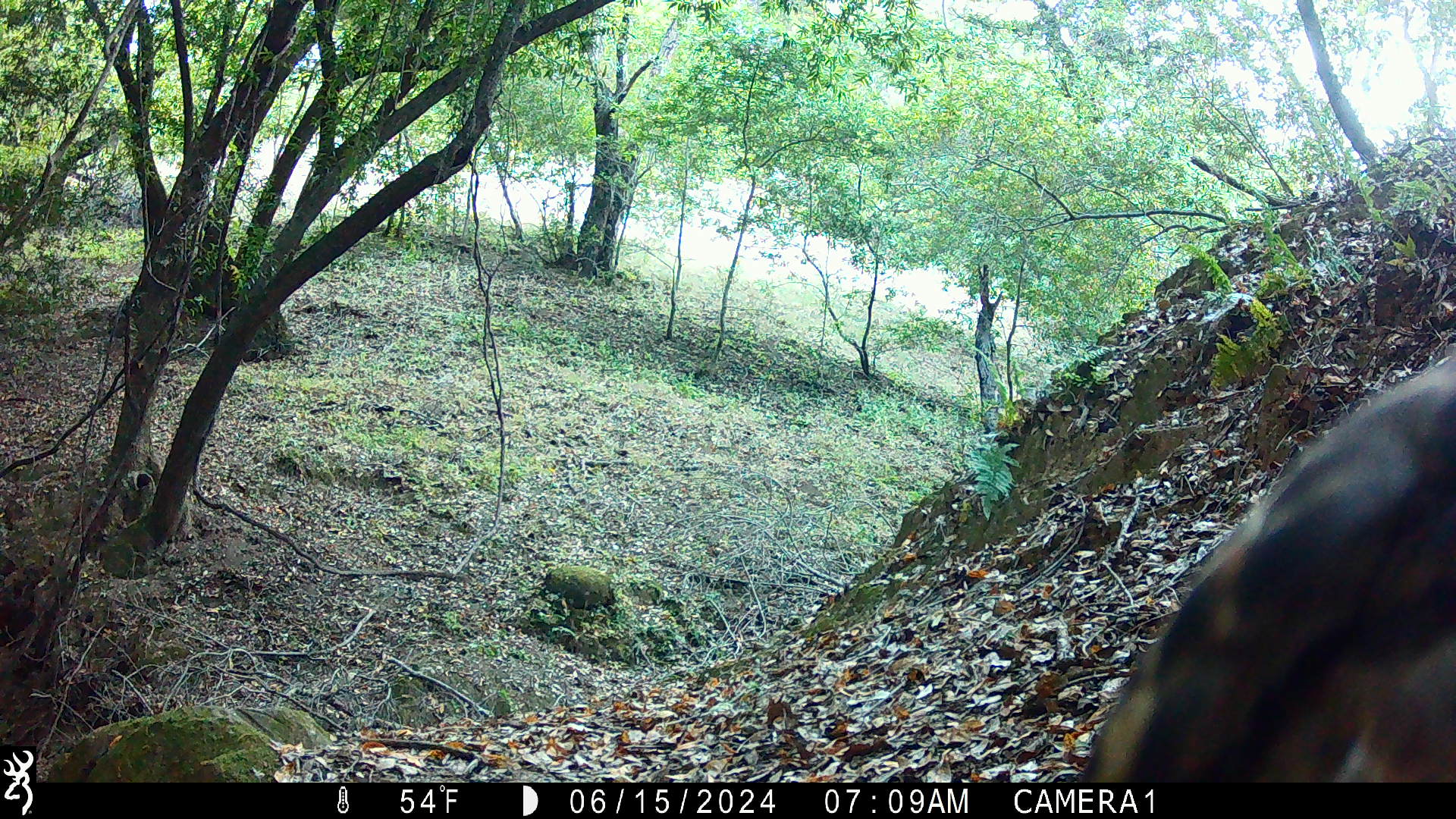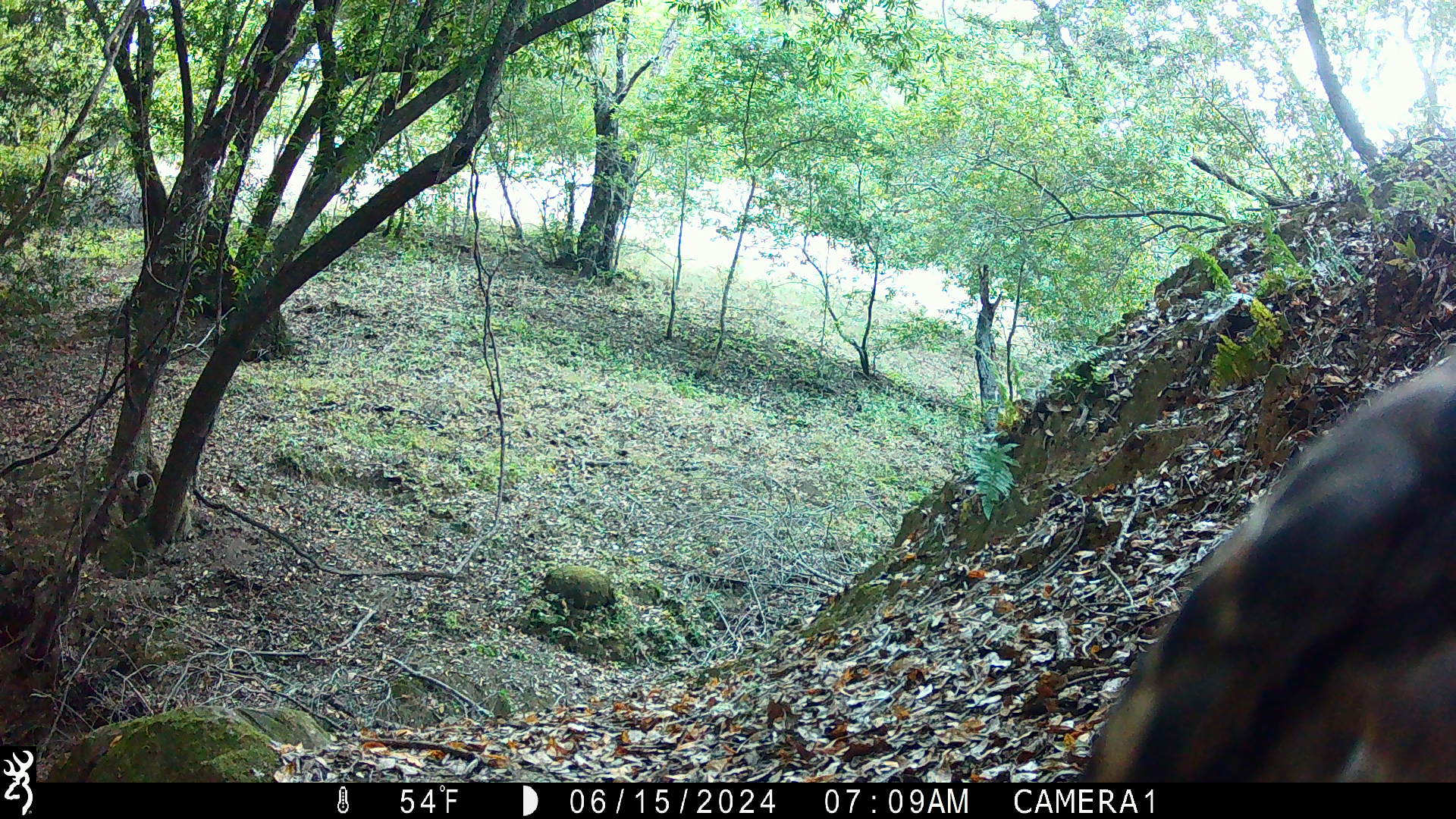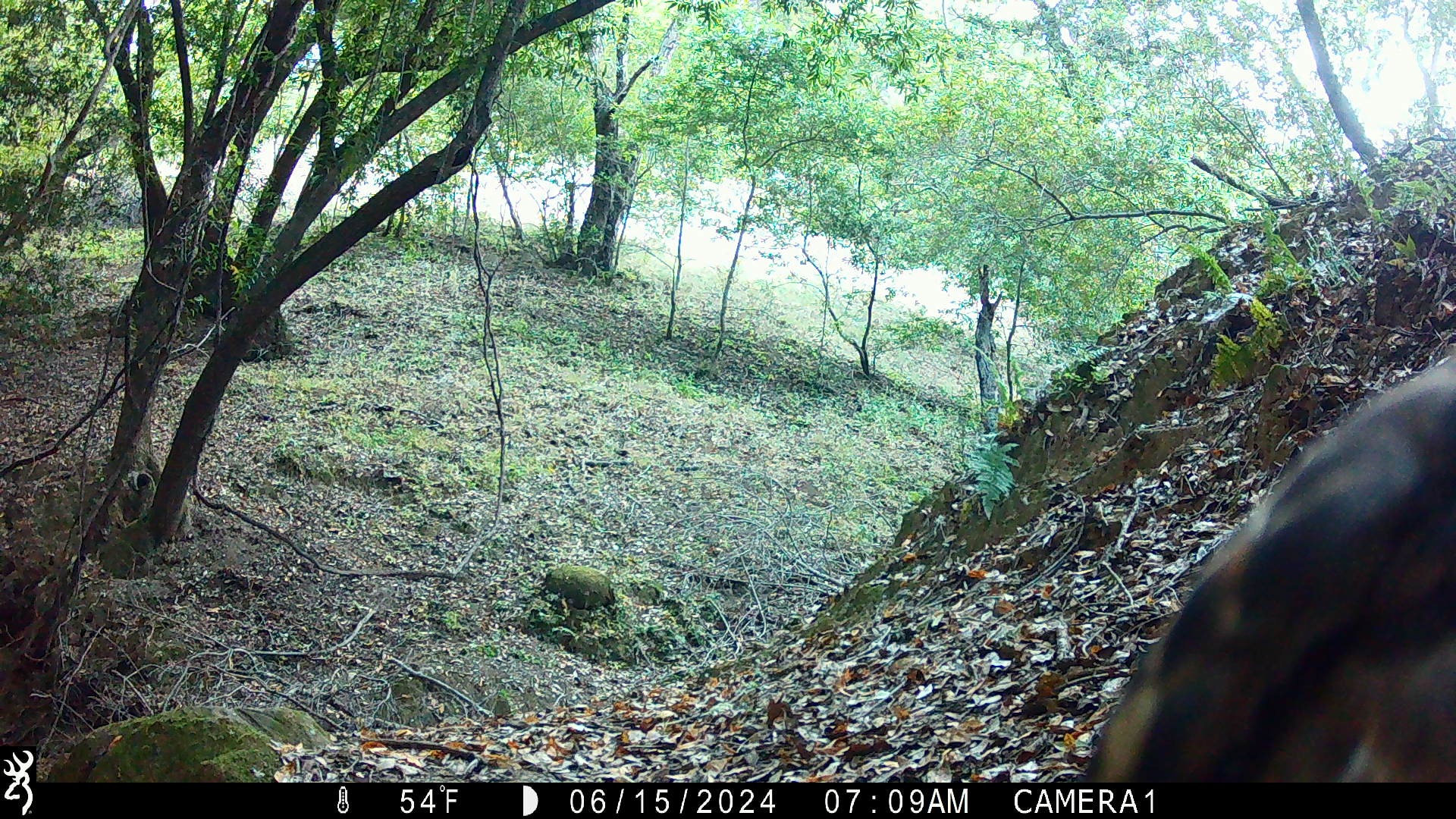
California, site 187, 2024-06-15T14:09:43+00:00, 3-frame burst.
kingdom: Animalia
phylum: Chordata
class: Aves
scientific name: Aves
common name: bird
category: unknown bird